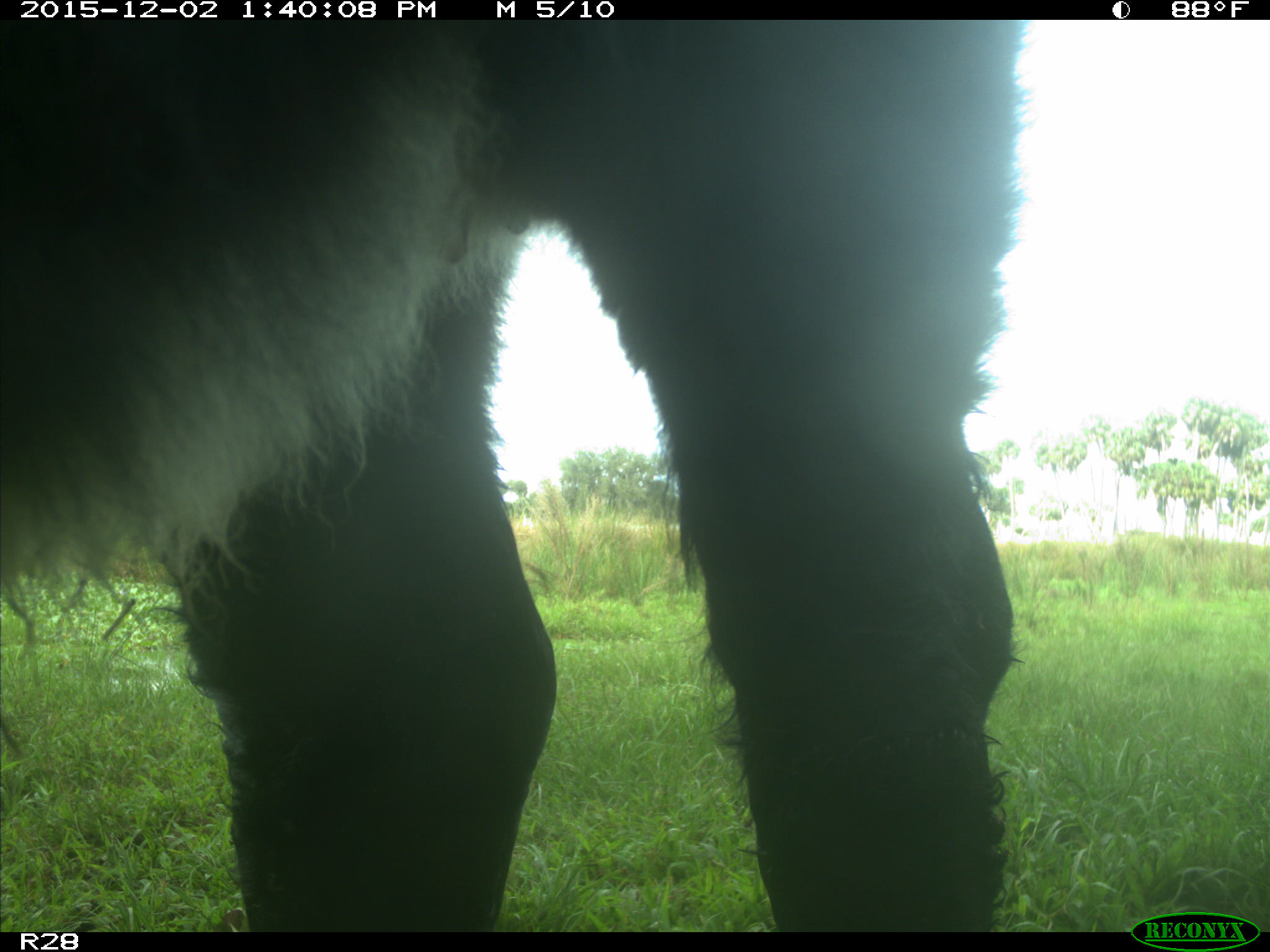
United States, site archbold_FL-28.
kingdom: Animalia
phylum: Chordata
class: Mammalia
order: Artiodactyla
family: Bovidae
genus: Bos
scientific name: Bos taurus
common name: domestic cow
Bos taurus (domestic cow).